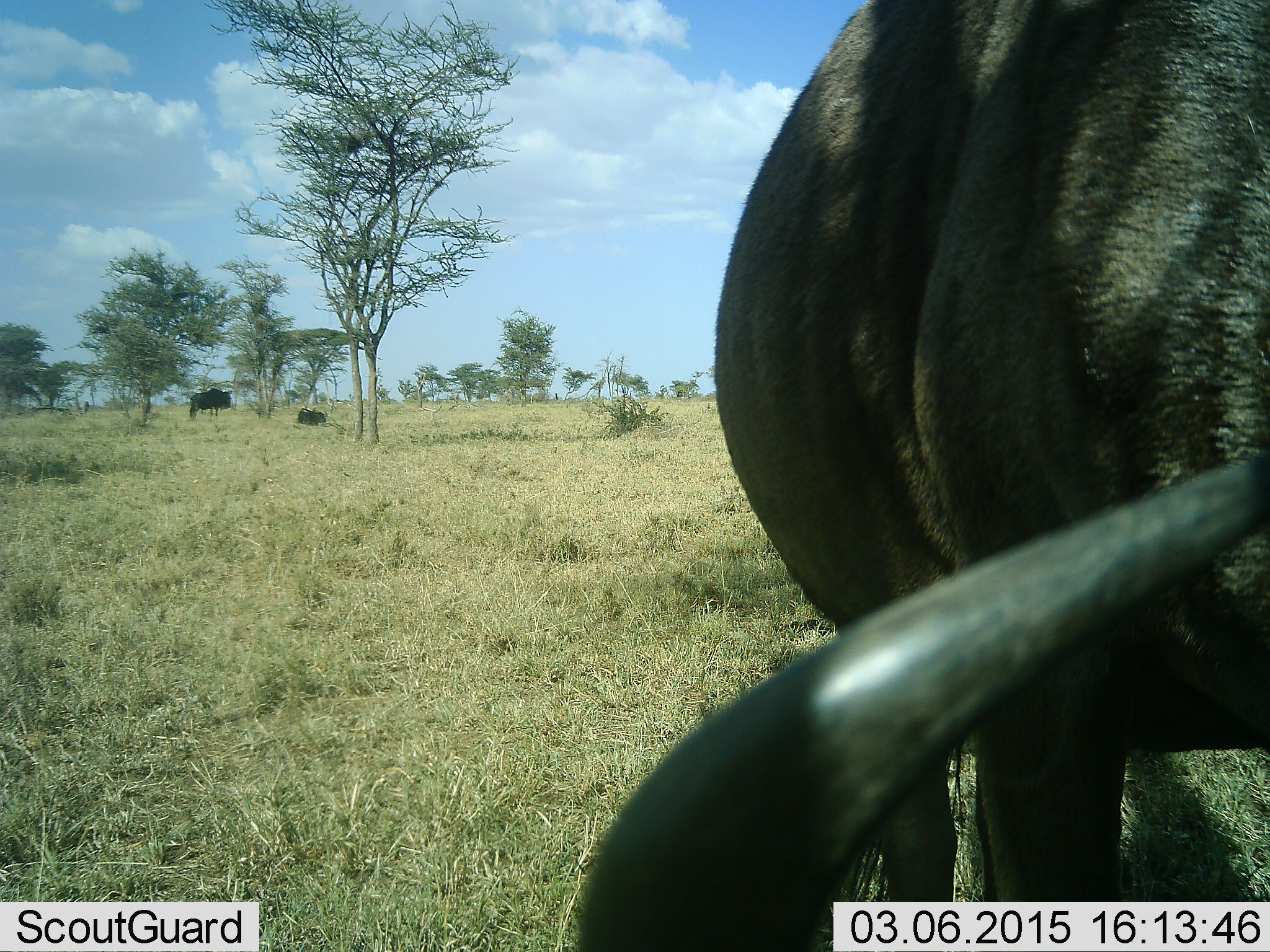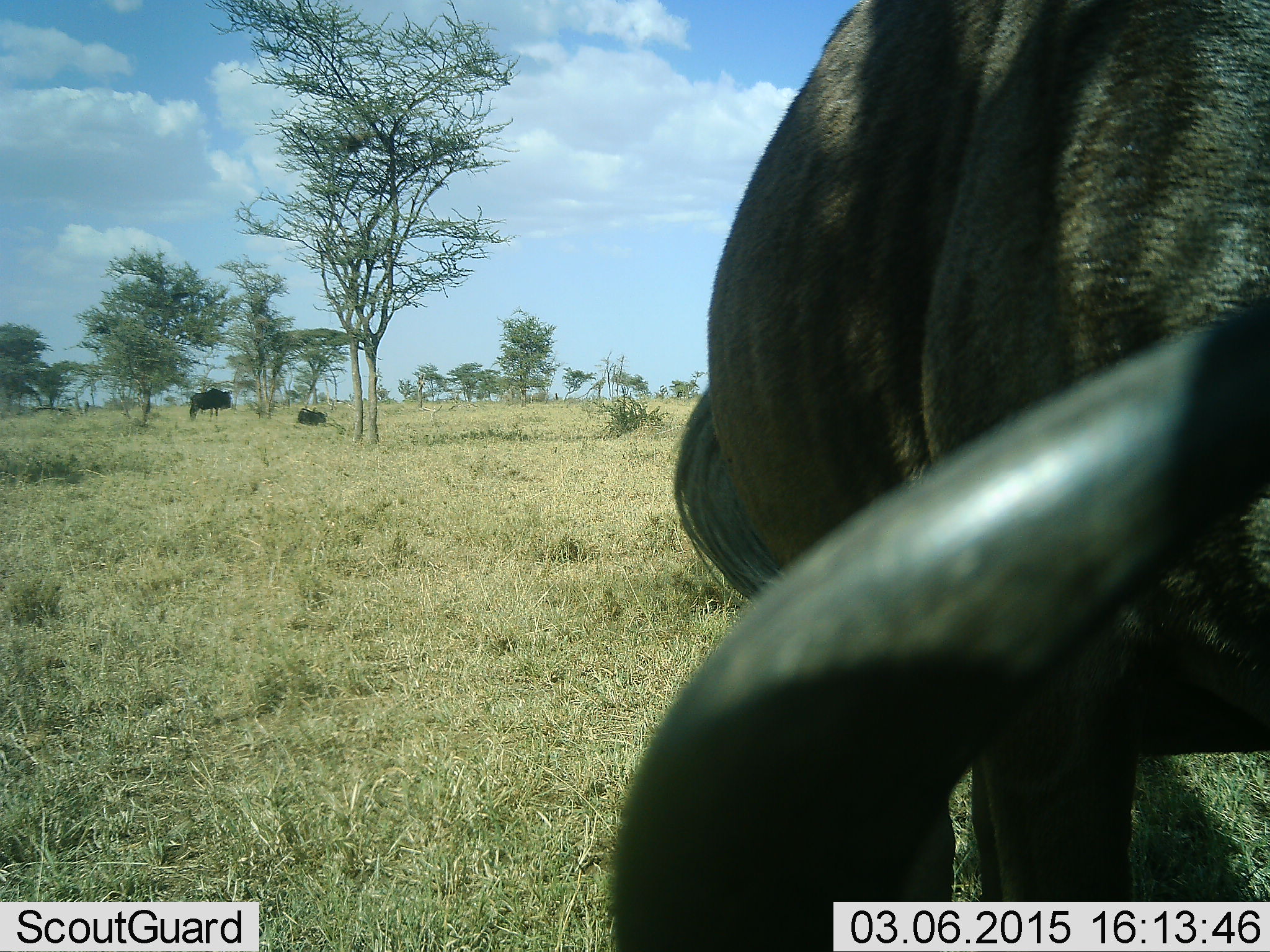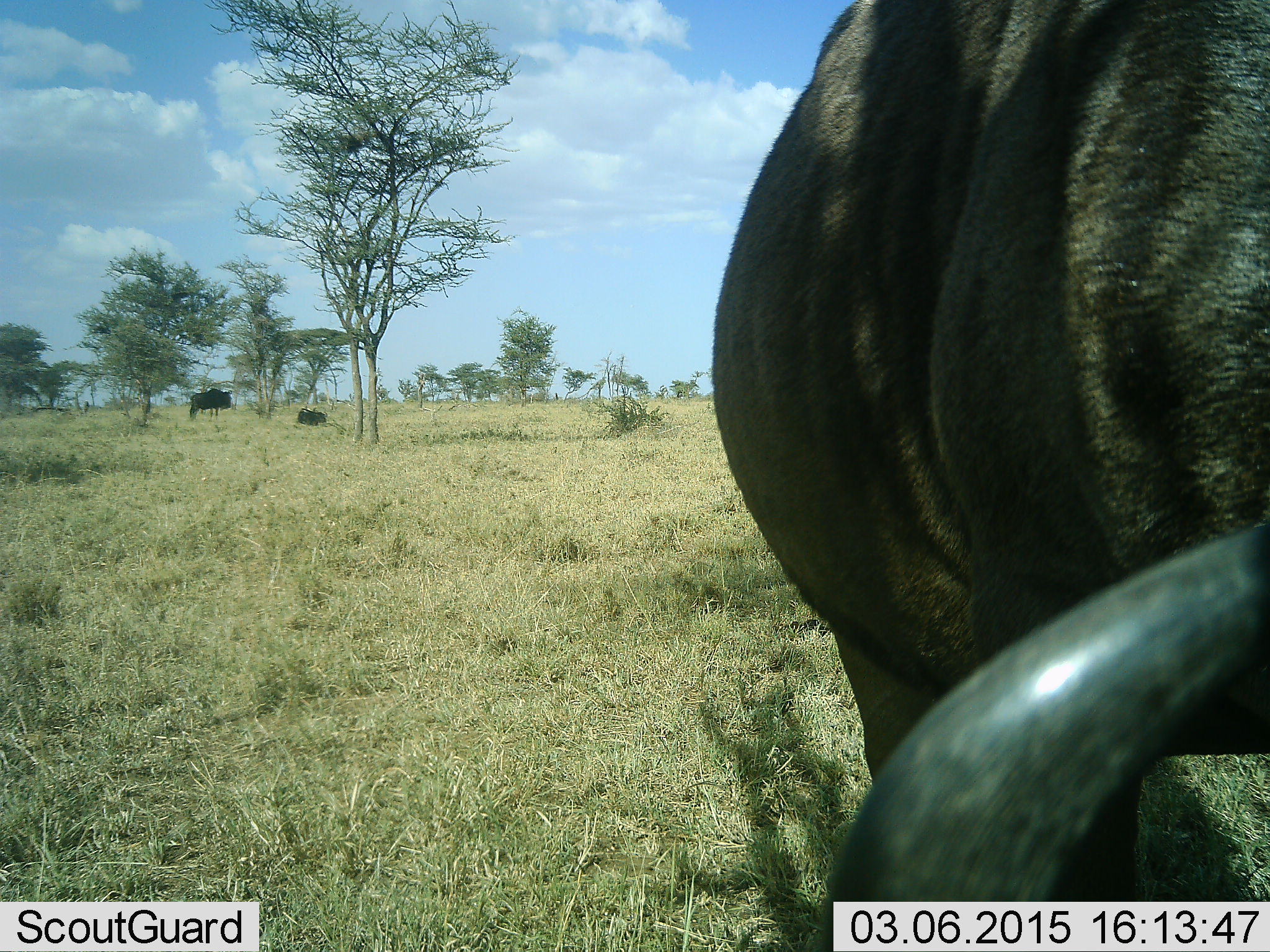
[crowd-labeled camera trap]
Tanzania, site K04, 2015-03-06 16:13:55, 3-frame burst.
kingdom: Animalia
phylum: Chordata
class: Mammalia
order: Artiodactyla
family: Bovidae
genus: Connochaetes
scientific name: Connochaetes taurinus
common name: blue wildebeest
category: wildebeest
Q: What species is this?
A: Wildebeest (blue wildebeest) (Connochaetes taurinus).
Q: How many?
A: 3.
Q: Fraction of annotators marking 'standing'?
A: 64%.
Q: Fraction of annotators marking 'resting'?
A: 27%.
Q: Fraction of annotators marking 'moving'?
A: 0%.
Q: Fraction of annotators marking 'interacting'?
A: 0%.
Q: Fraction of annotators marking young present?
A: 0%.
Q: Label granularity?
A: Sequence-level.